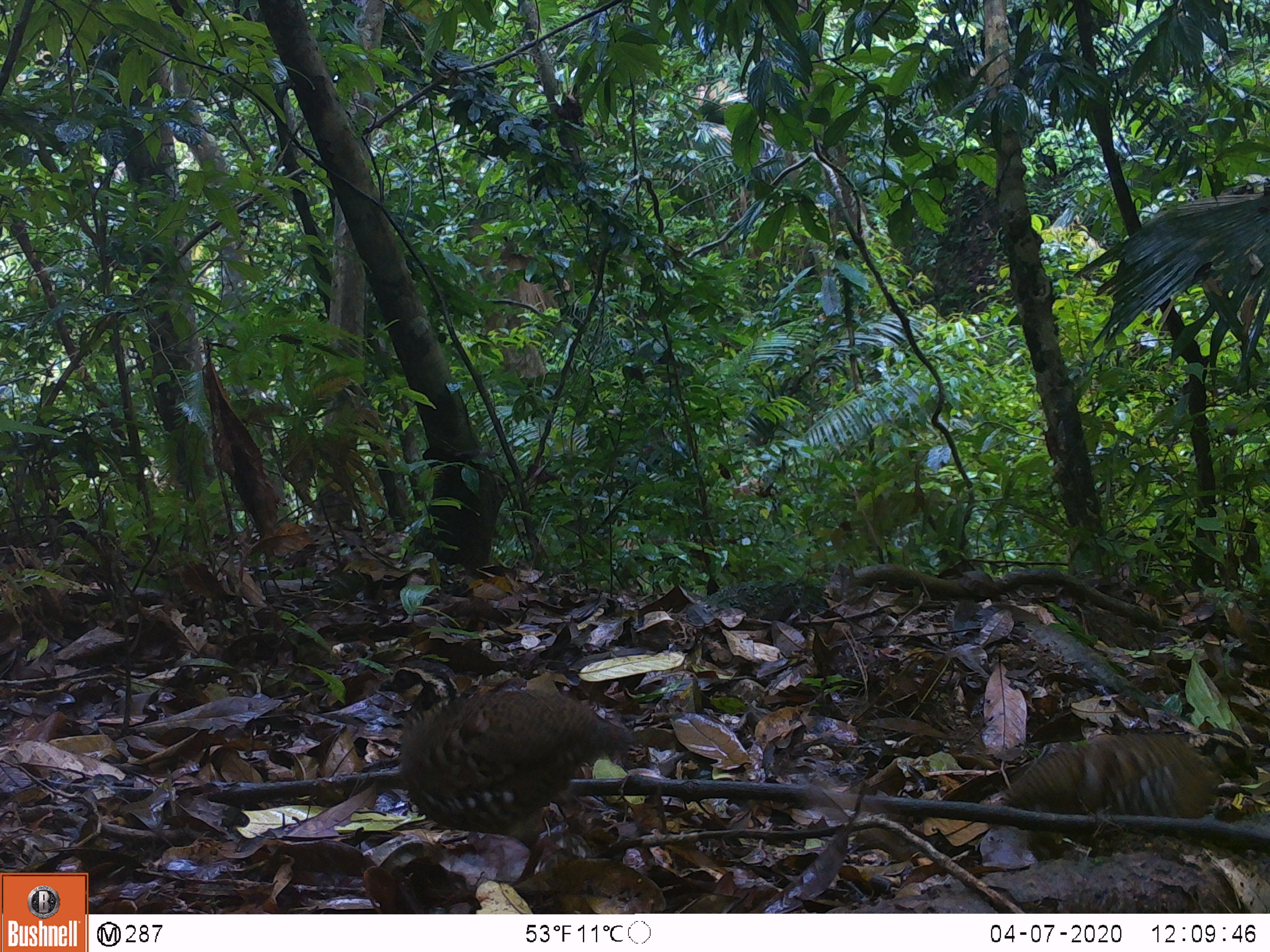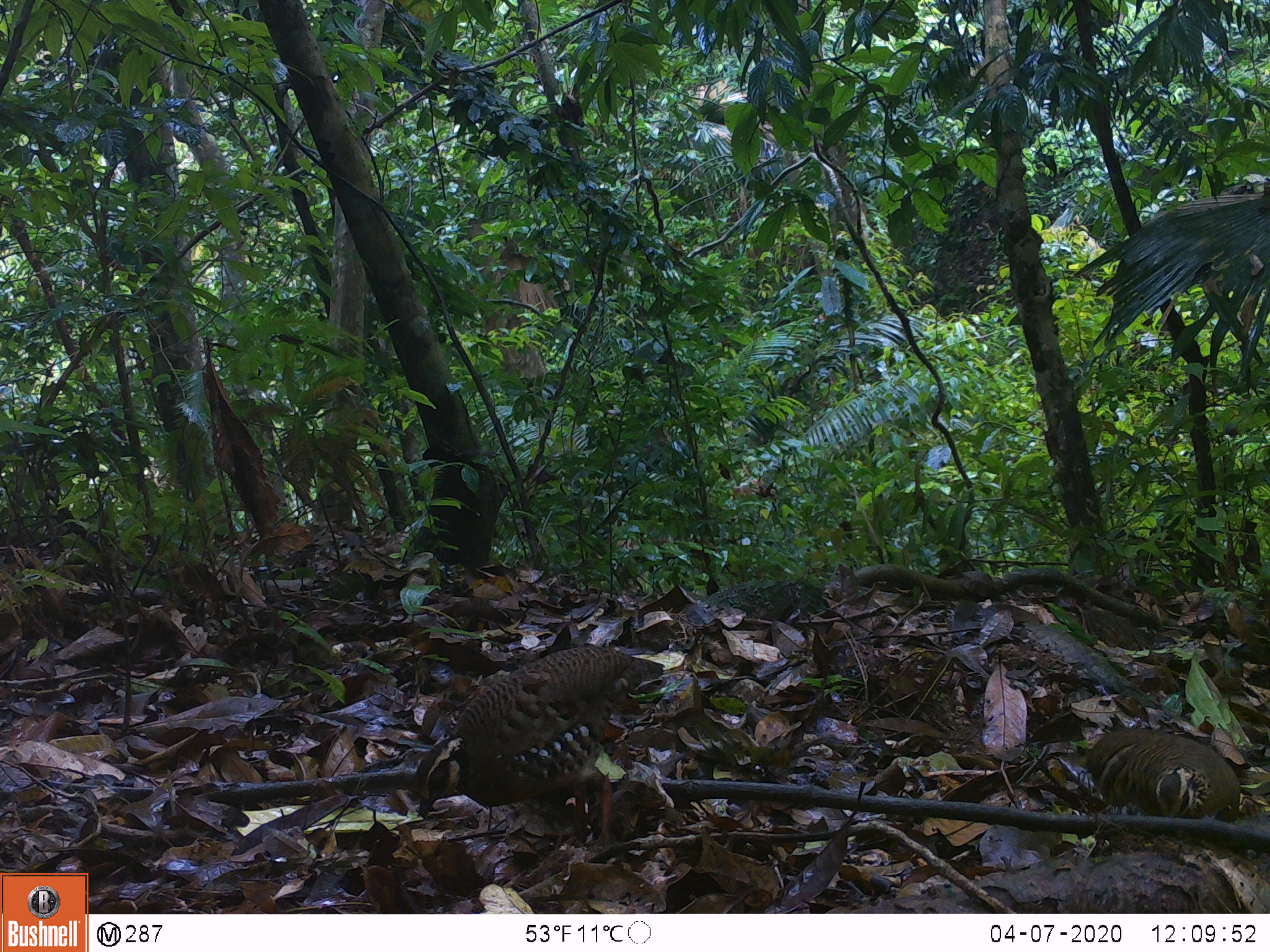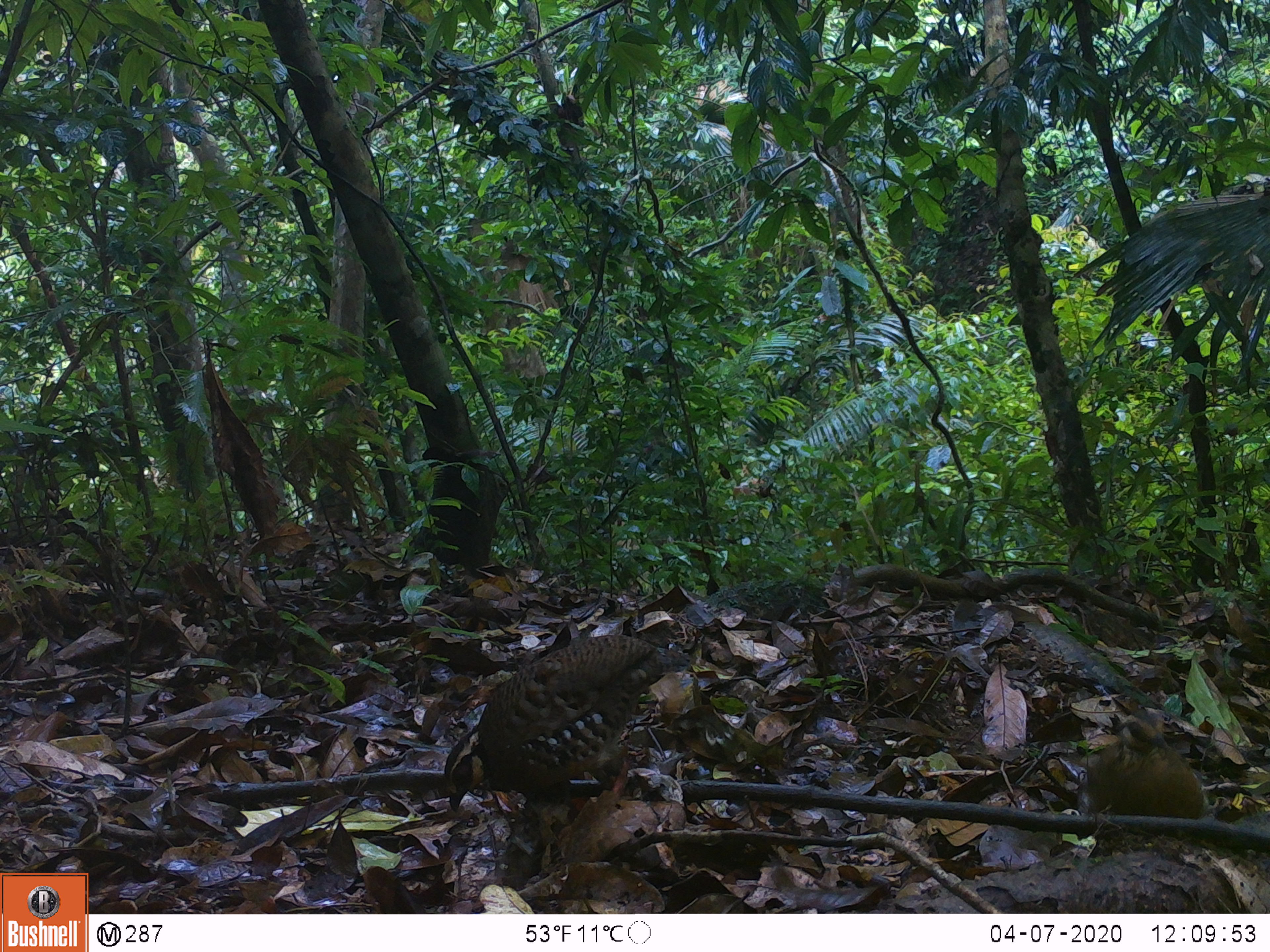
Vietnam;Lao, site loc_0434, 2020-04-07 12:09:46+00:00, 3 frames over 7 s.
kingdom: Animalia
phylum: Chordata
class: Aves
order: Galliformes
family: Phasianidae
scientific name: Phasianidae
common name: partridge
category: unidentified partridge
Unidentified partridge (partridge) (Phasianidae). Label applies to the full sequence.